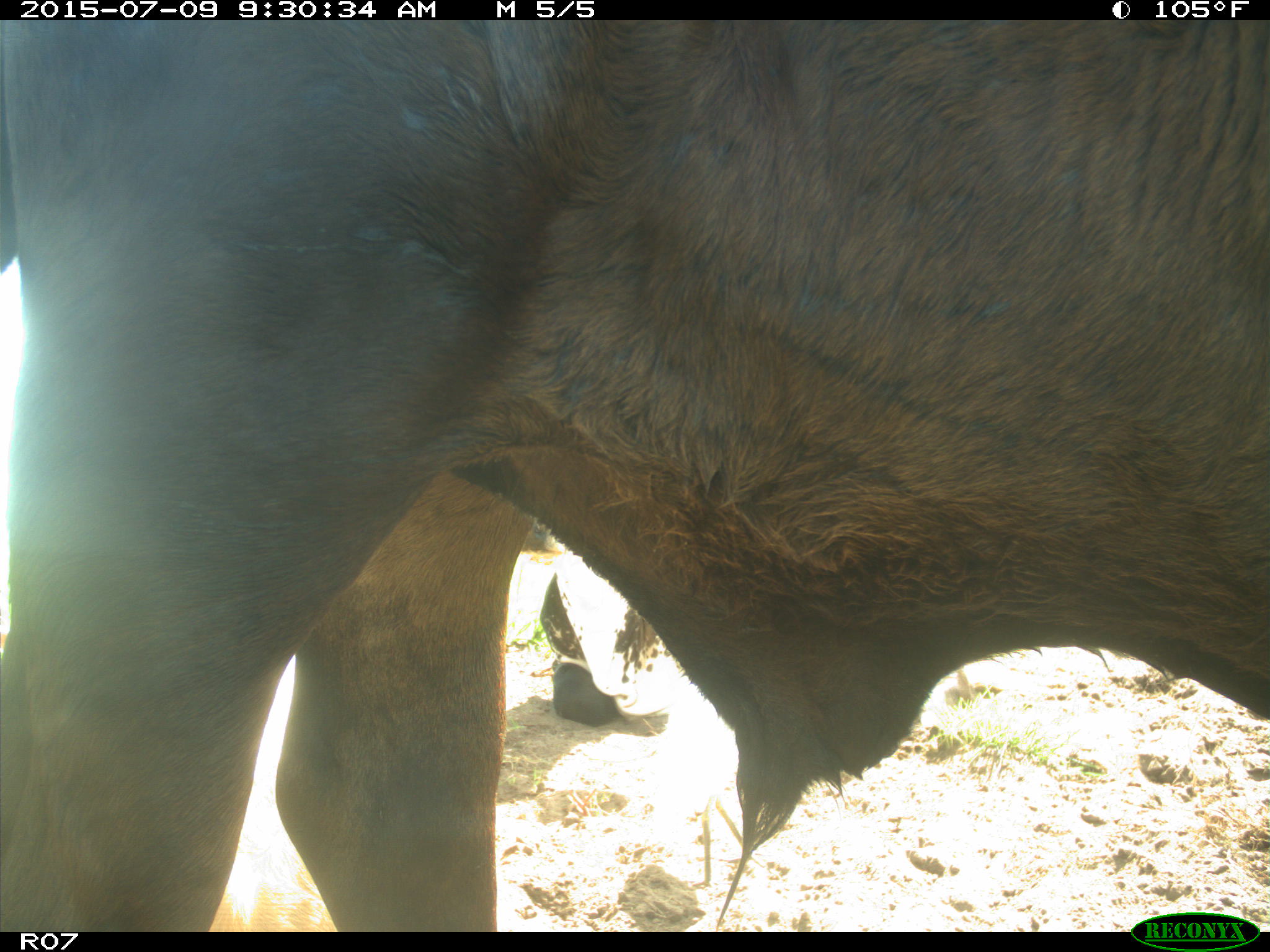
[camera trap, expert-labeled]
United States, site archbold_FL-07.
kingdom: Animalia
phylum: Chordata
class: Mammalia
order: Artiodactyla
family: Bovidae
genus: Bos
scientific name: Bos taurus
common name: domestic cow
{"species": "Bos taurus (domestic cow)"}